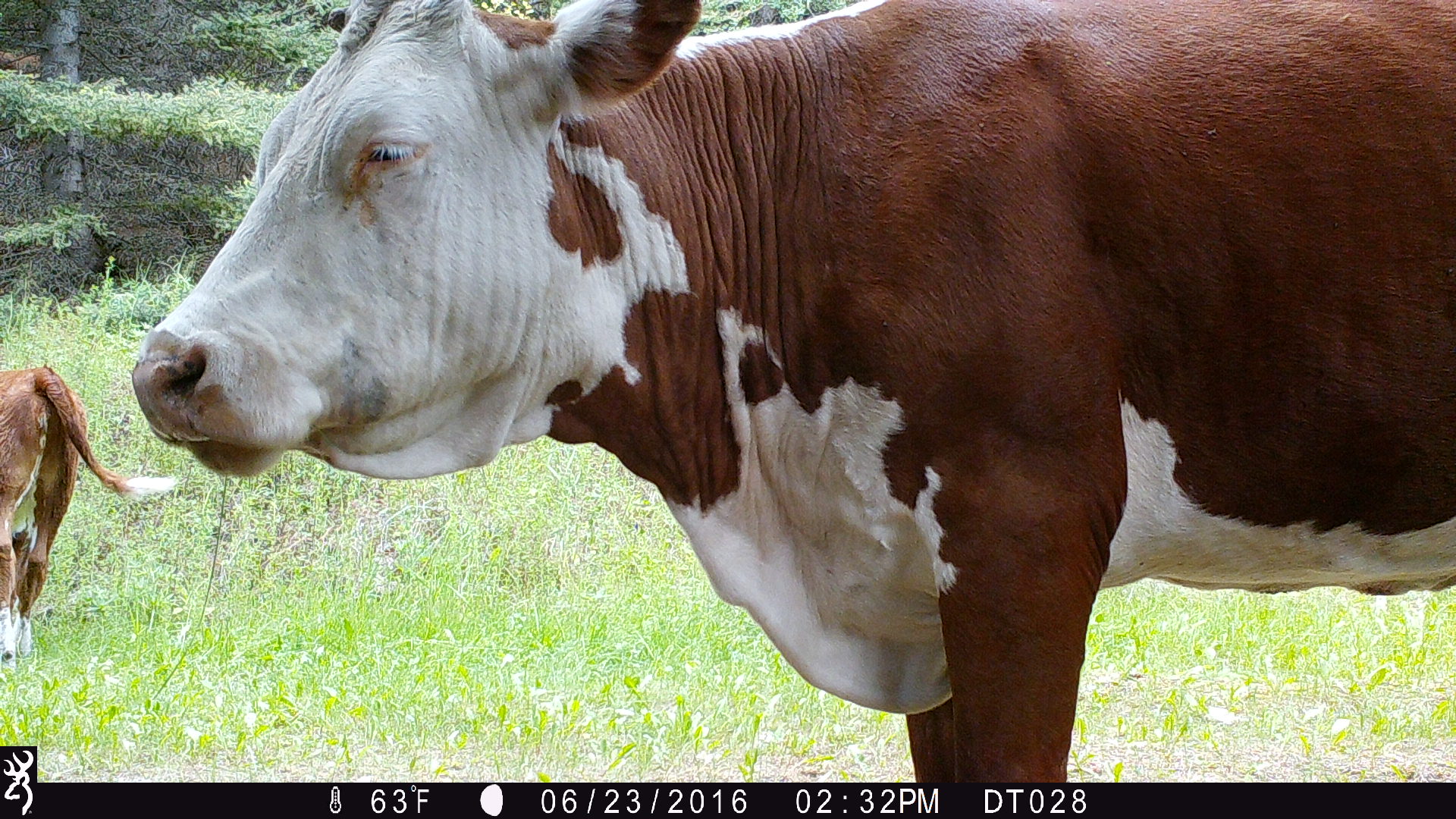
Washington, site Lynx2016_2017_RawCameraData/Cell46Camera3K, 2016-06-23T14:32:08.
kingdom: Animalia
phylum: Chordata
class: Mammalia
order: Artiodactyla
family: Bovidae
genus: Bos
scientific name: Bos taurus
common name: domestic cattle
Domestic cattle (Bos taurus). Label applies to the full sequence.